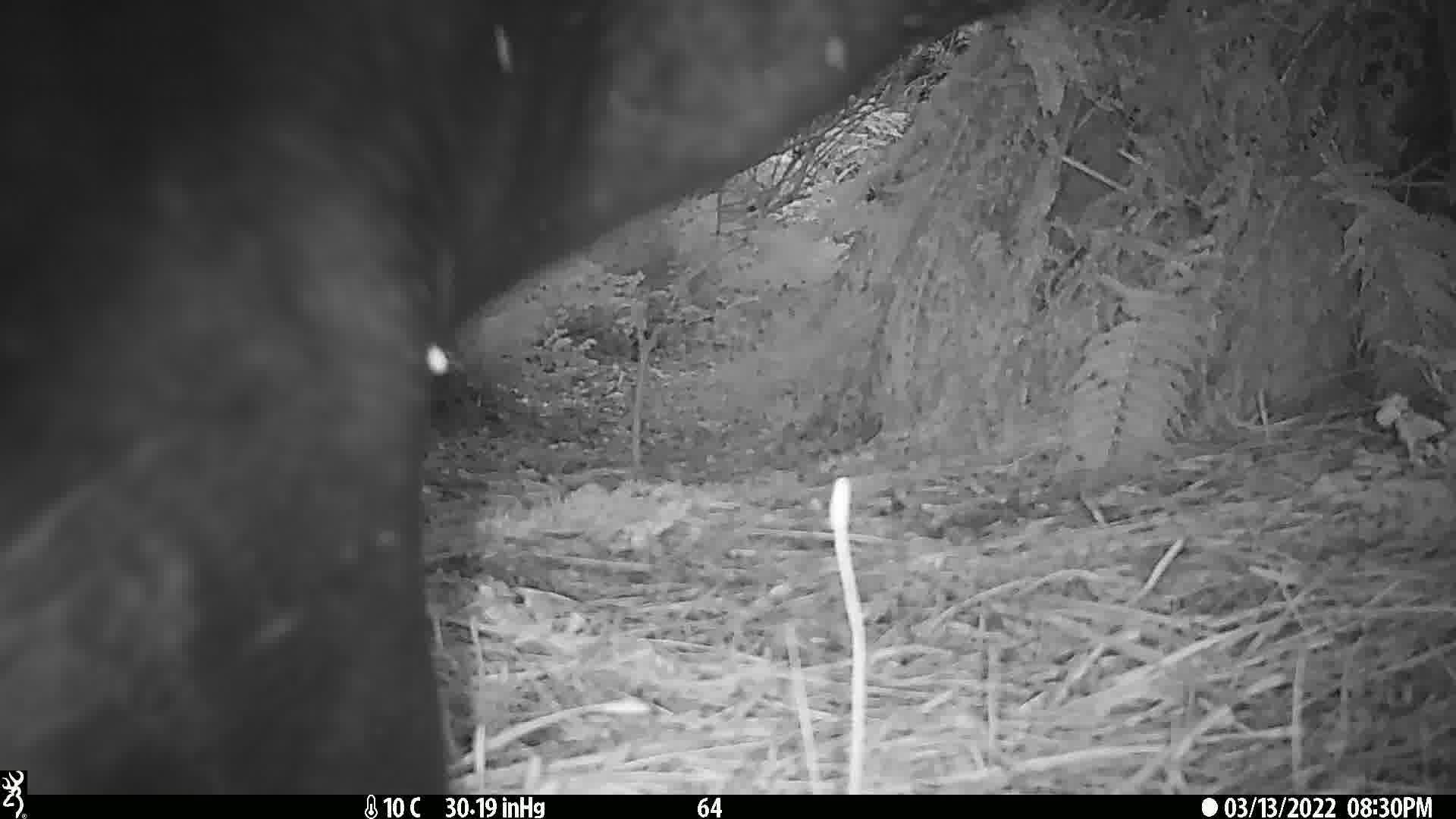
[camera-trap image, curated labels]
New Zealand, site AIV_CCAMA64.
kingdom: Animalia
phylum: Chordata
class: Mammalia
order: Carnivora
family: Otariidae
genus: Phocarctos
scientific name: Phocarctos hookeri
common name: new zealand sea lion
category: sealion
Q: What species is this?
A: Sealion (new zealand sea lion) (Phocarctos hookeri).